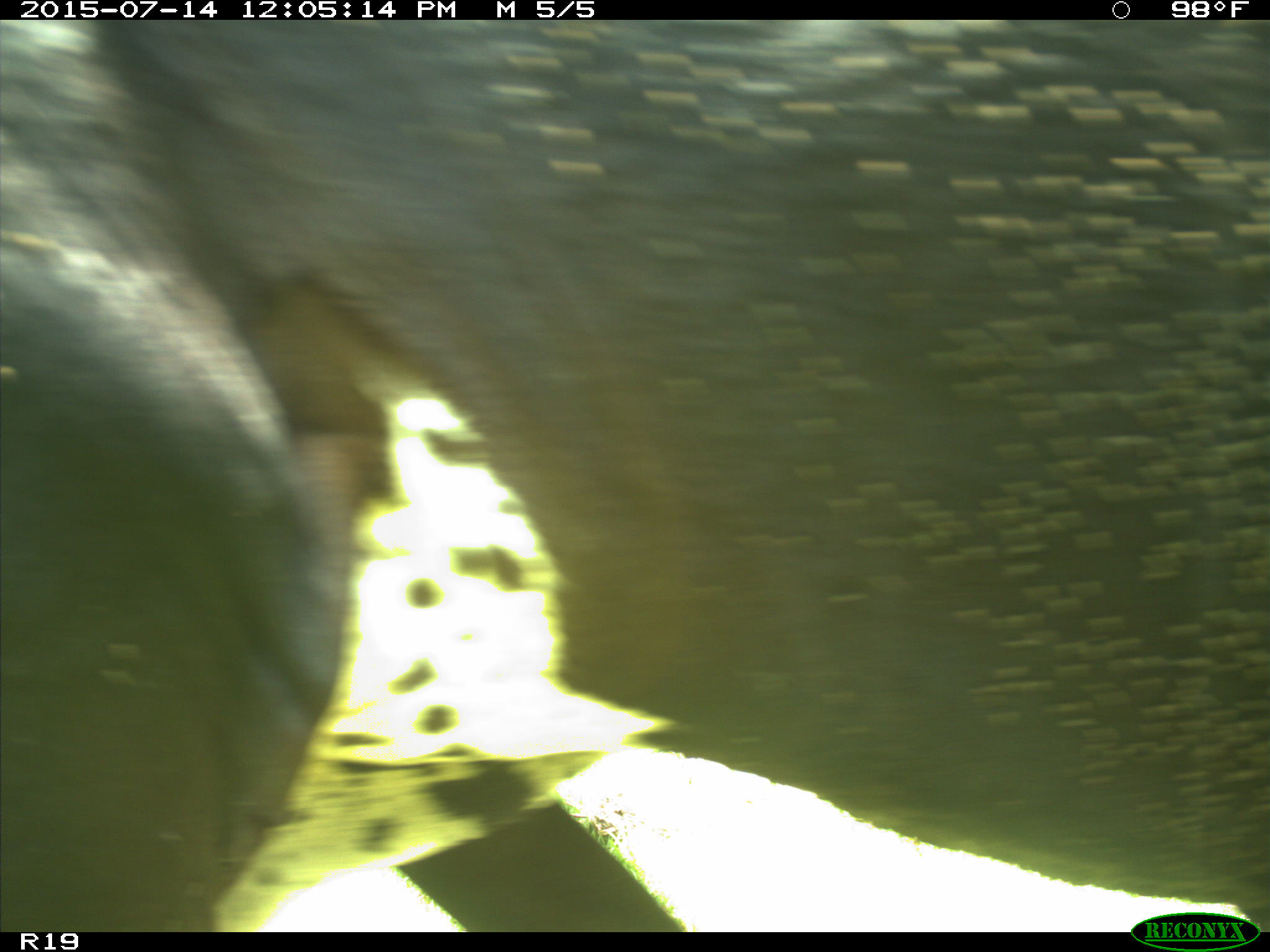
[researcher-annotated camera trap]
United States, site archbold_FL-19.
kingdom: Animalia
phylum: Chordata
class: Mammalia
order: Artiodactyla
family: Bovidae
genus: Bos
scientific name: Bos taurus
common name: domestic cow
Bos taurus (domestic cow).